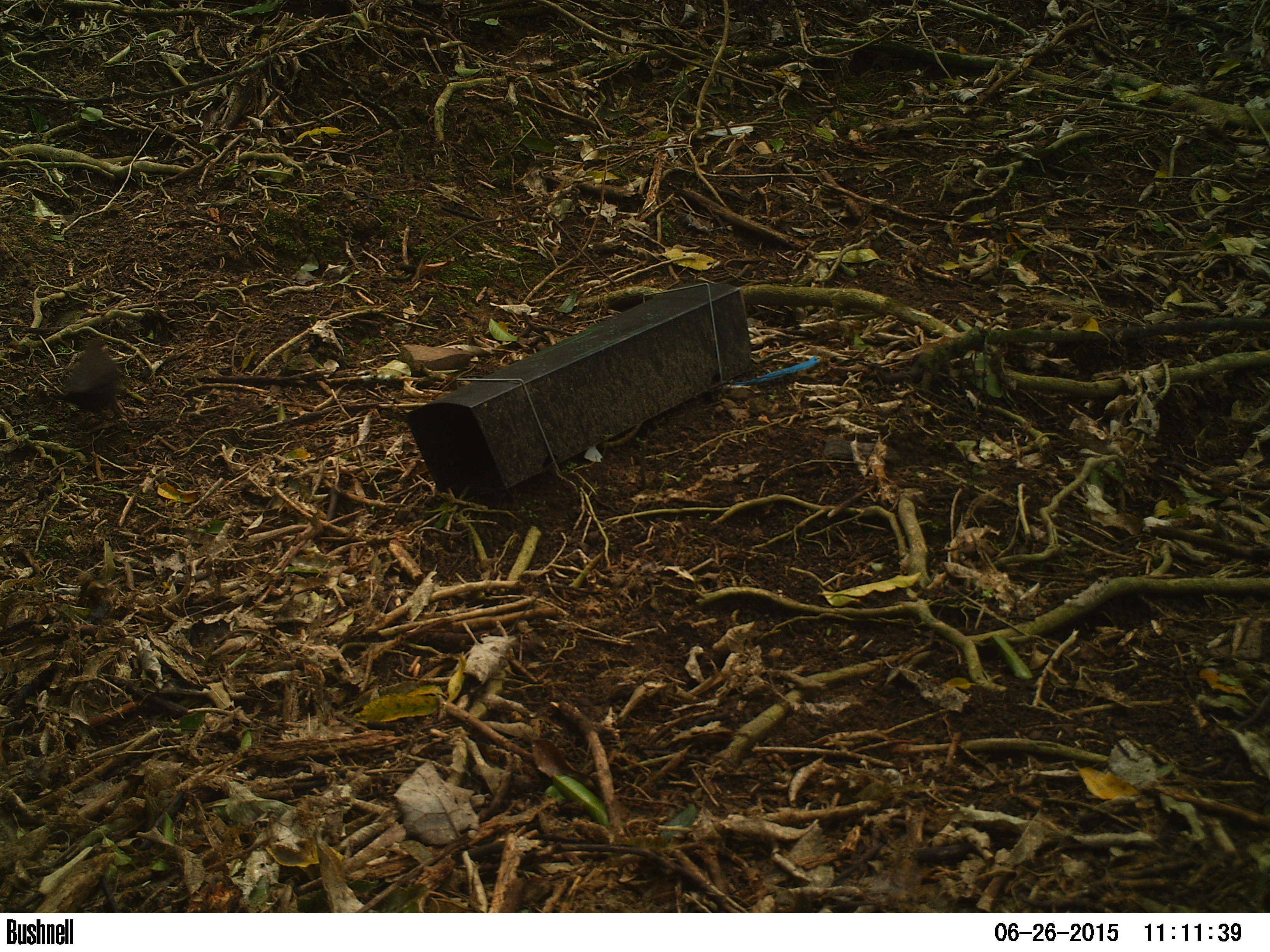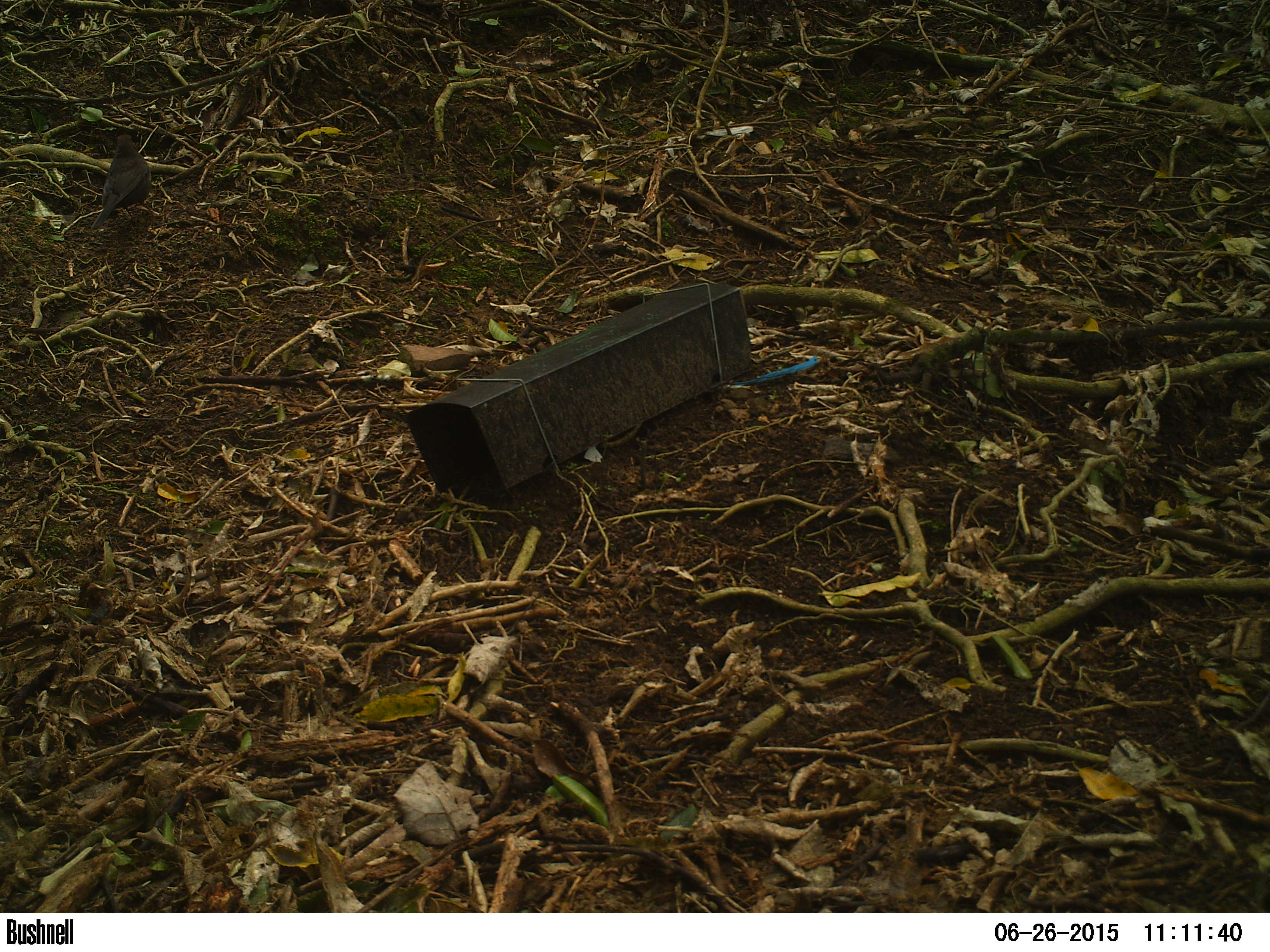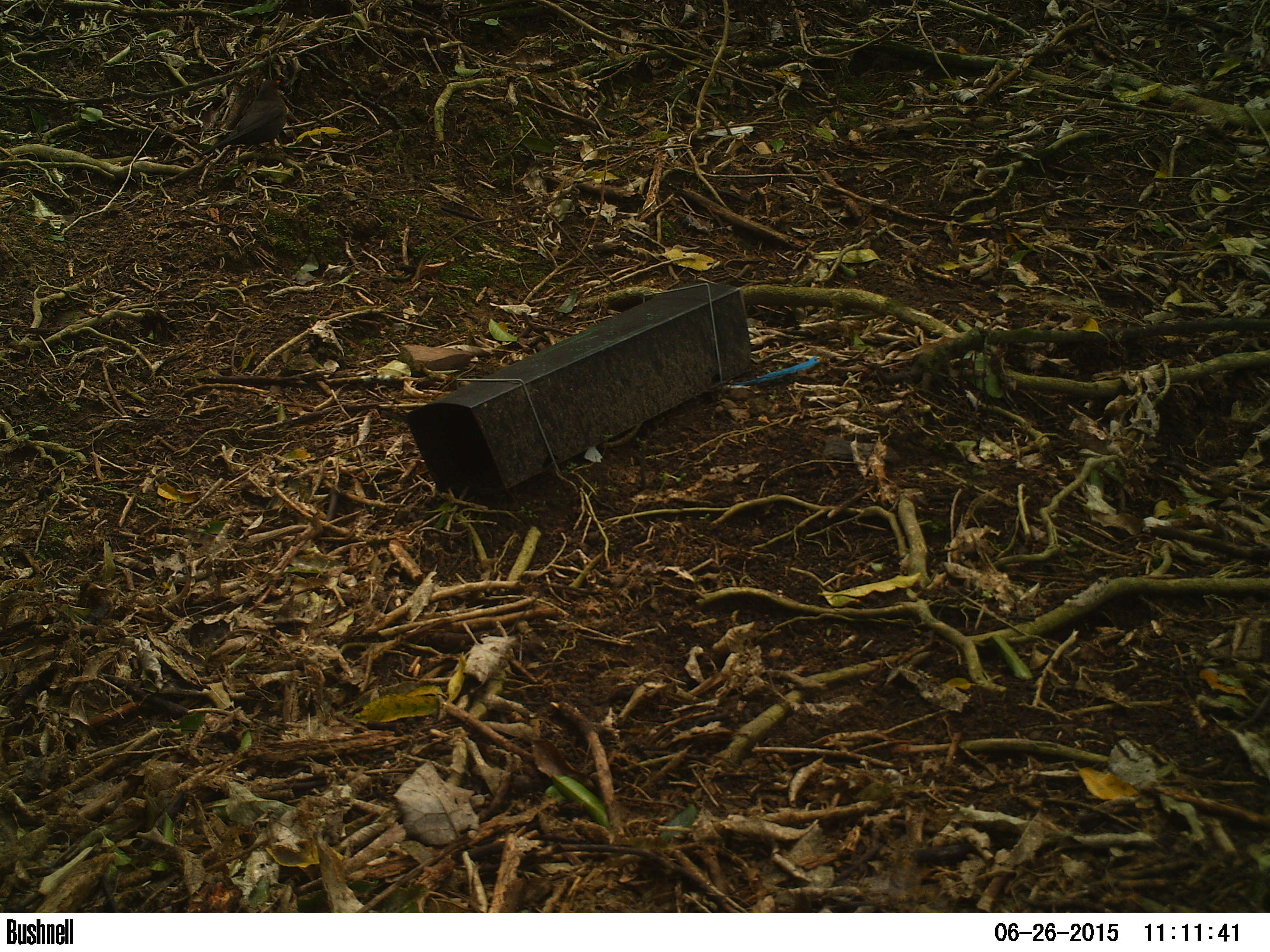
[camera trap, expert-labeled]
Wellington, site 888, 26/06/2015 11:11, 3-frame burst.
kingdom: Animalia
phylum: Chordata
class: Aves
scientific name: Aves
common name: bird